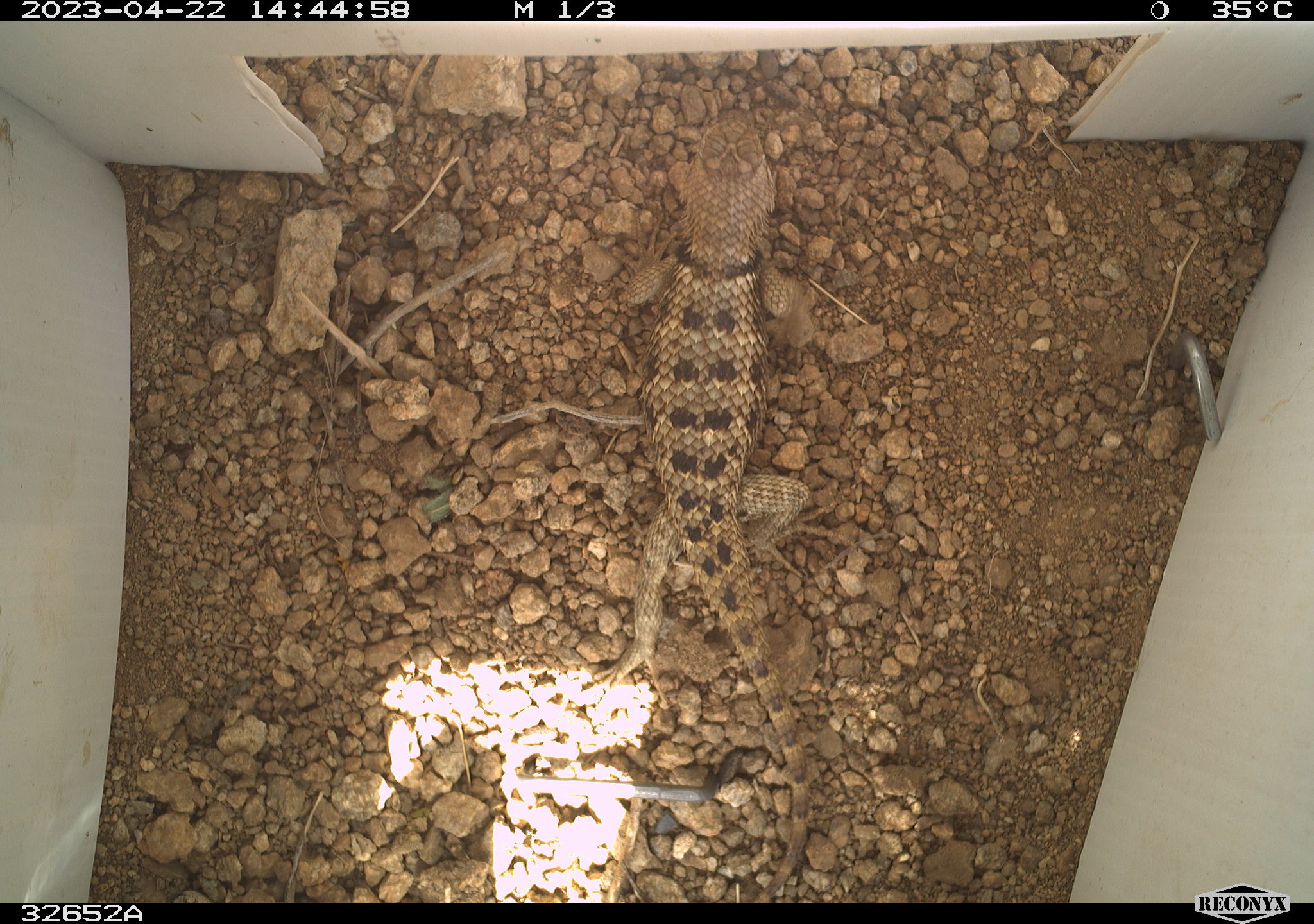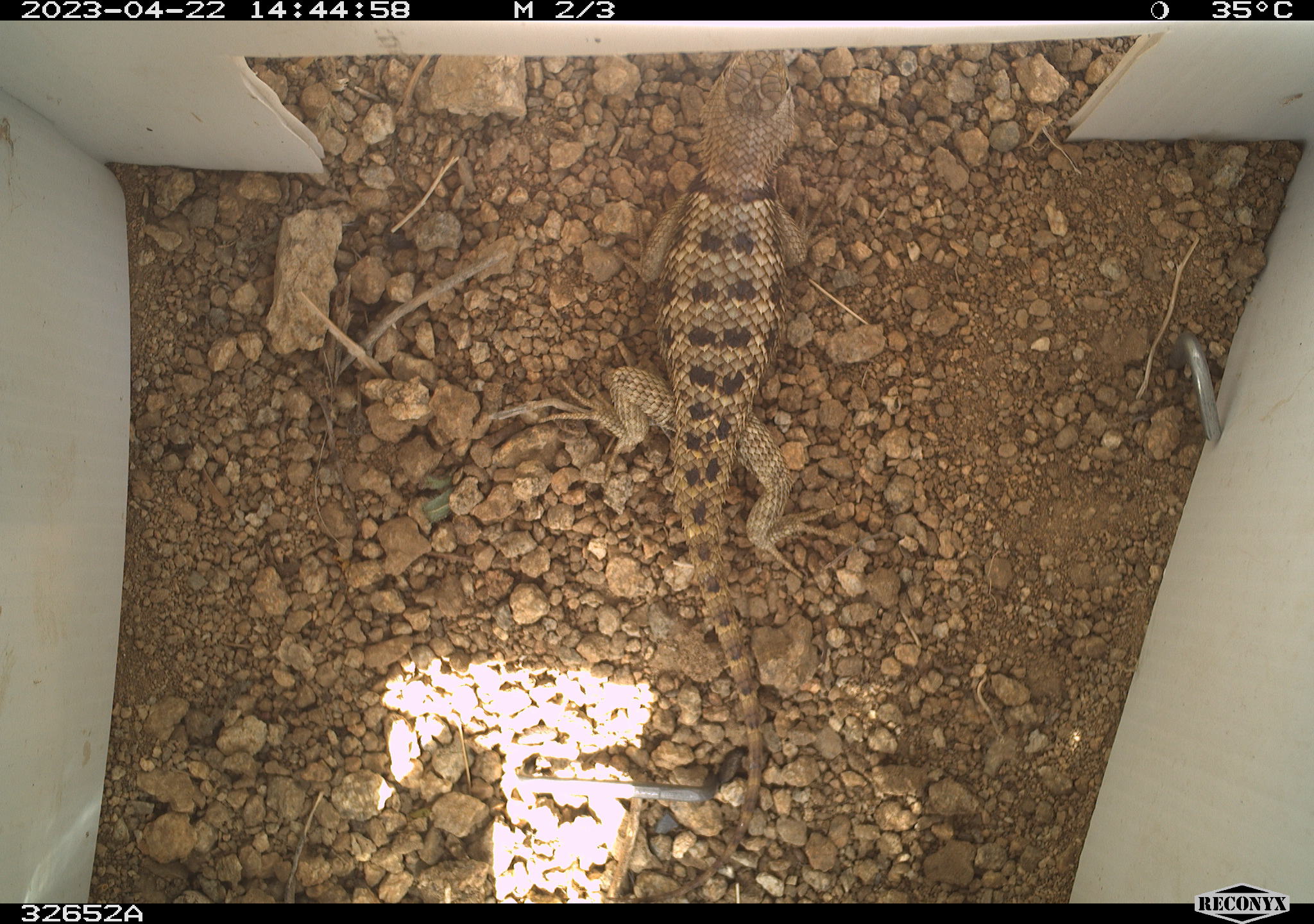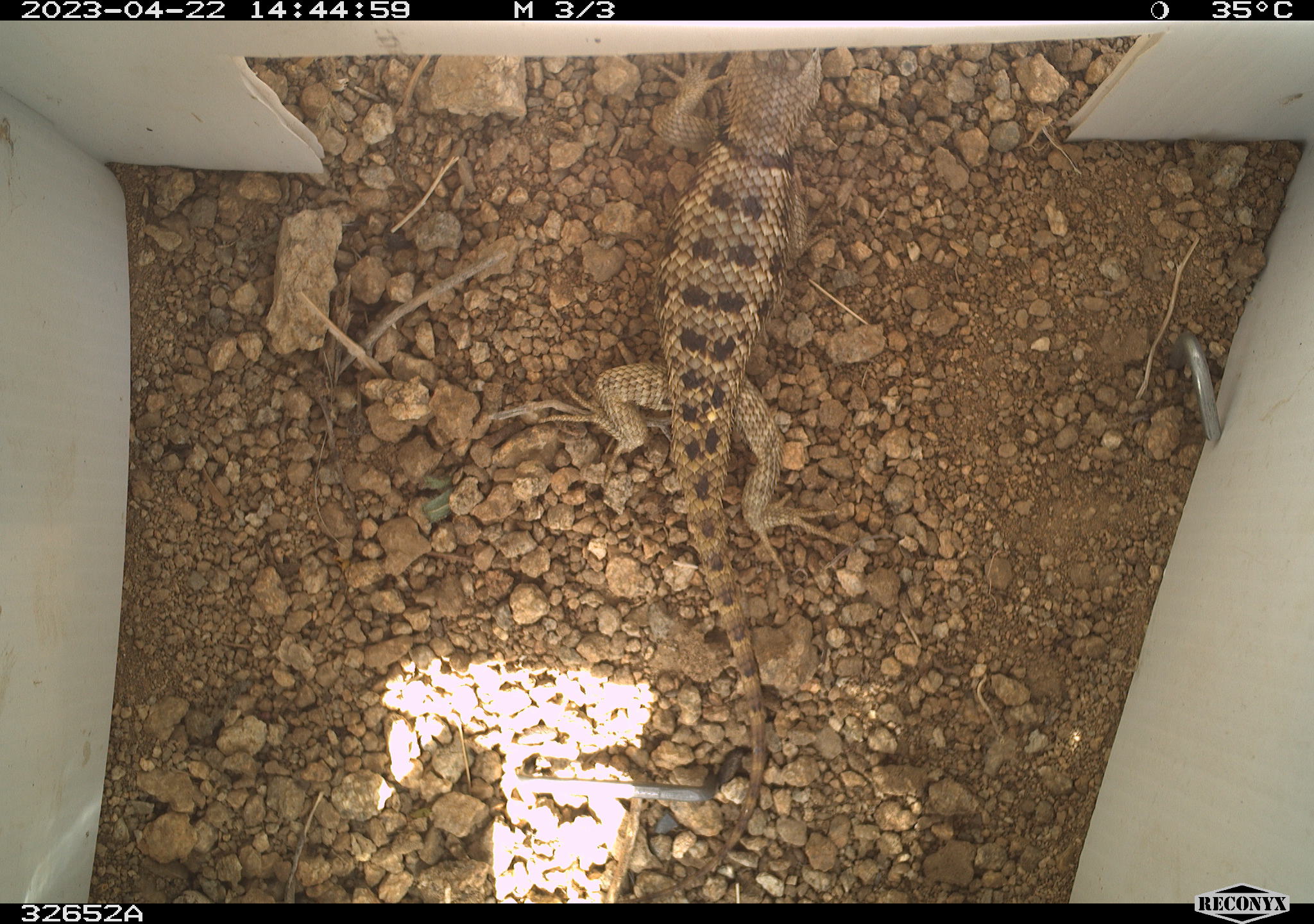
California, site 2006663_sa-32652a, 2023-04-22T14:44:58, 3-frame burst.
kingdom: Animalia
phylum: Chordata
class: Reptilia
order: Squamata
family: Phrynosomatidae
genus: Sceloporus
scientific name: Sceloporus uniformis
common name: yellow-backed spiny lizard